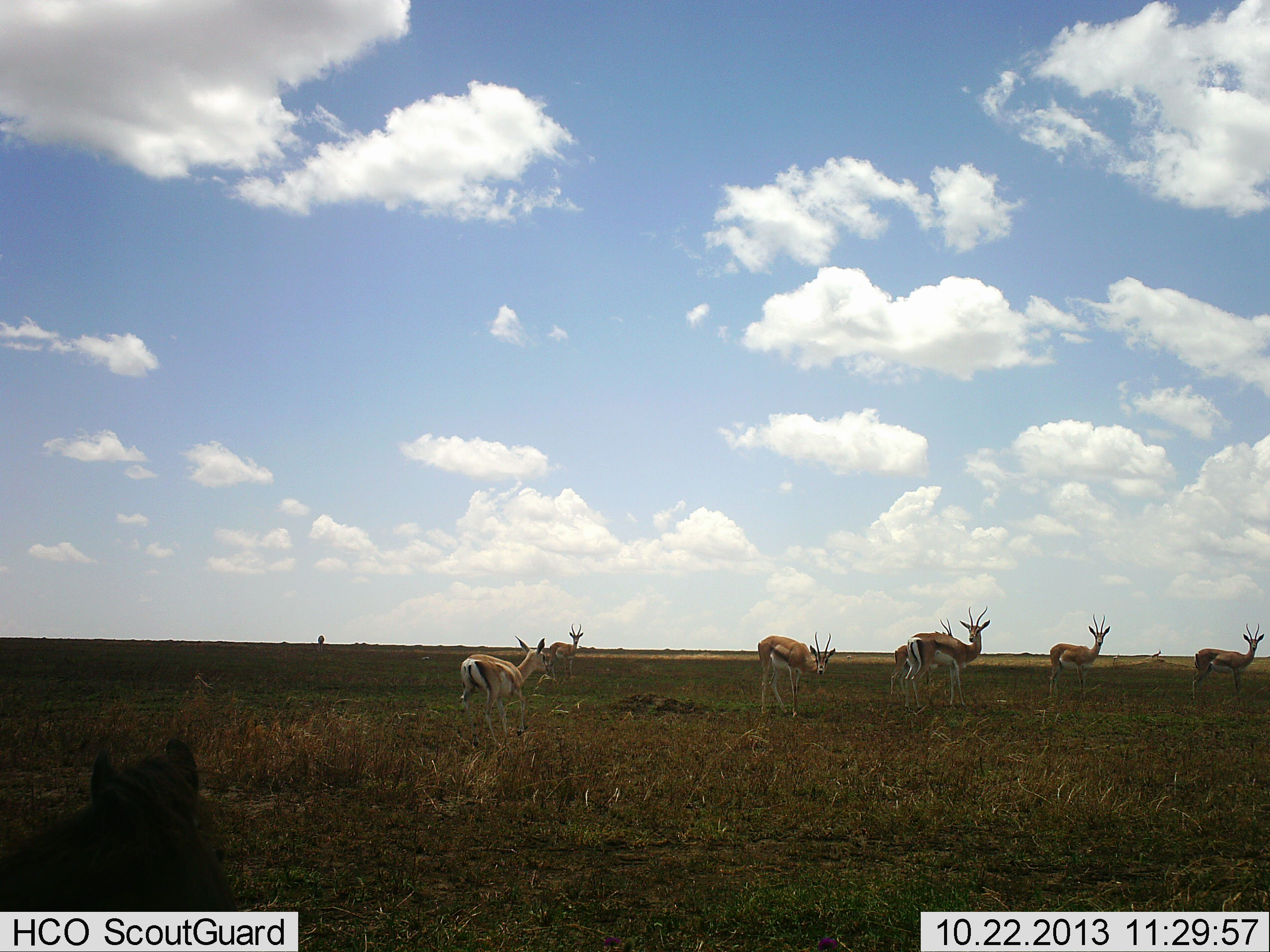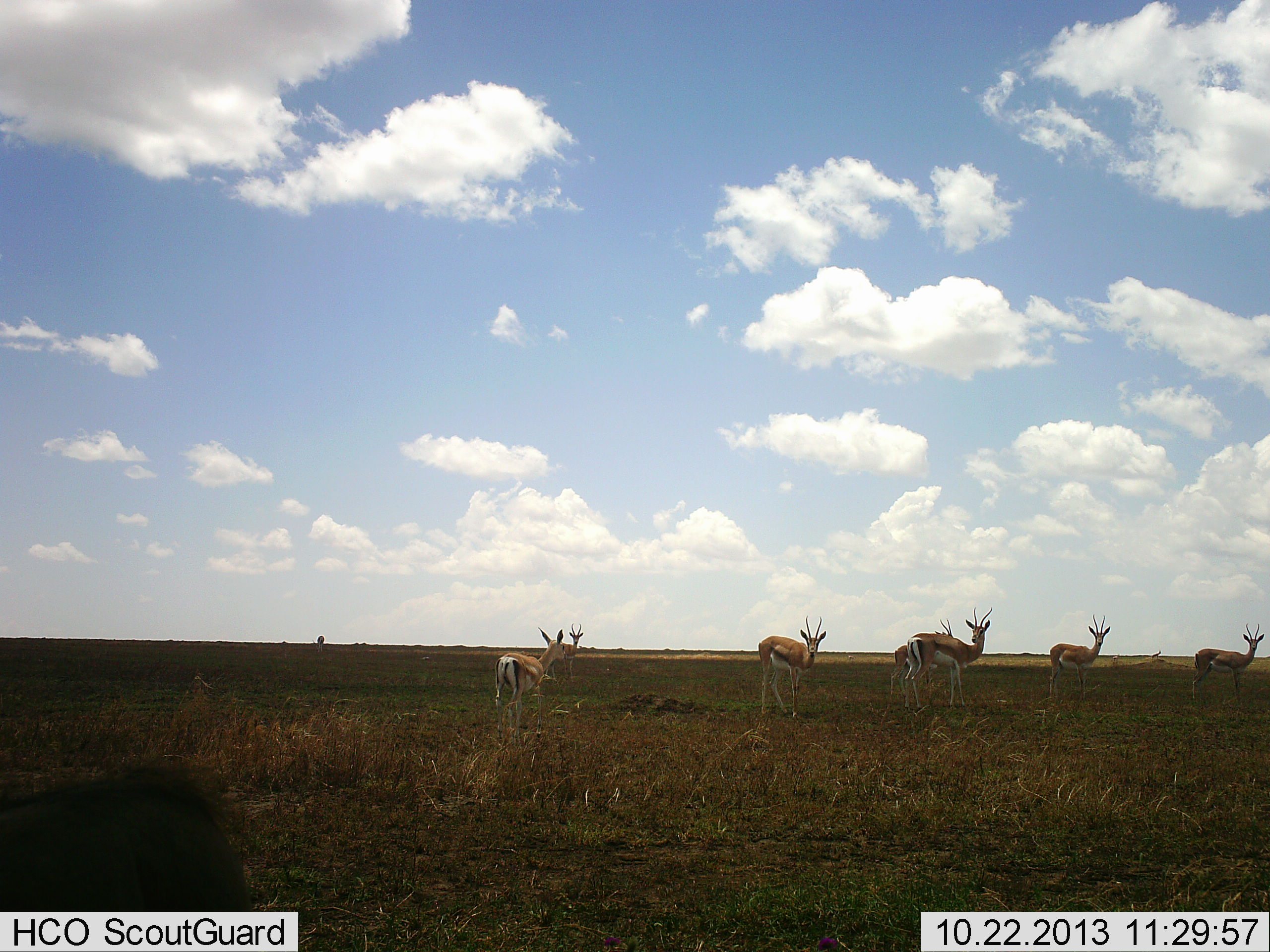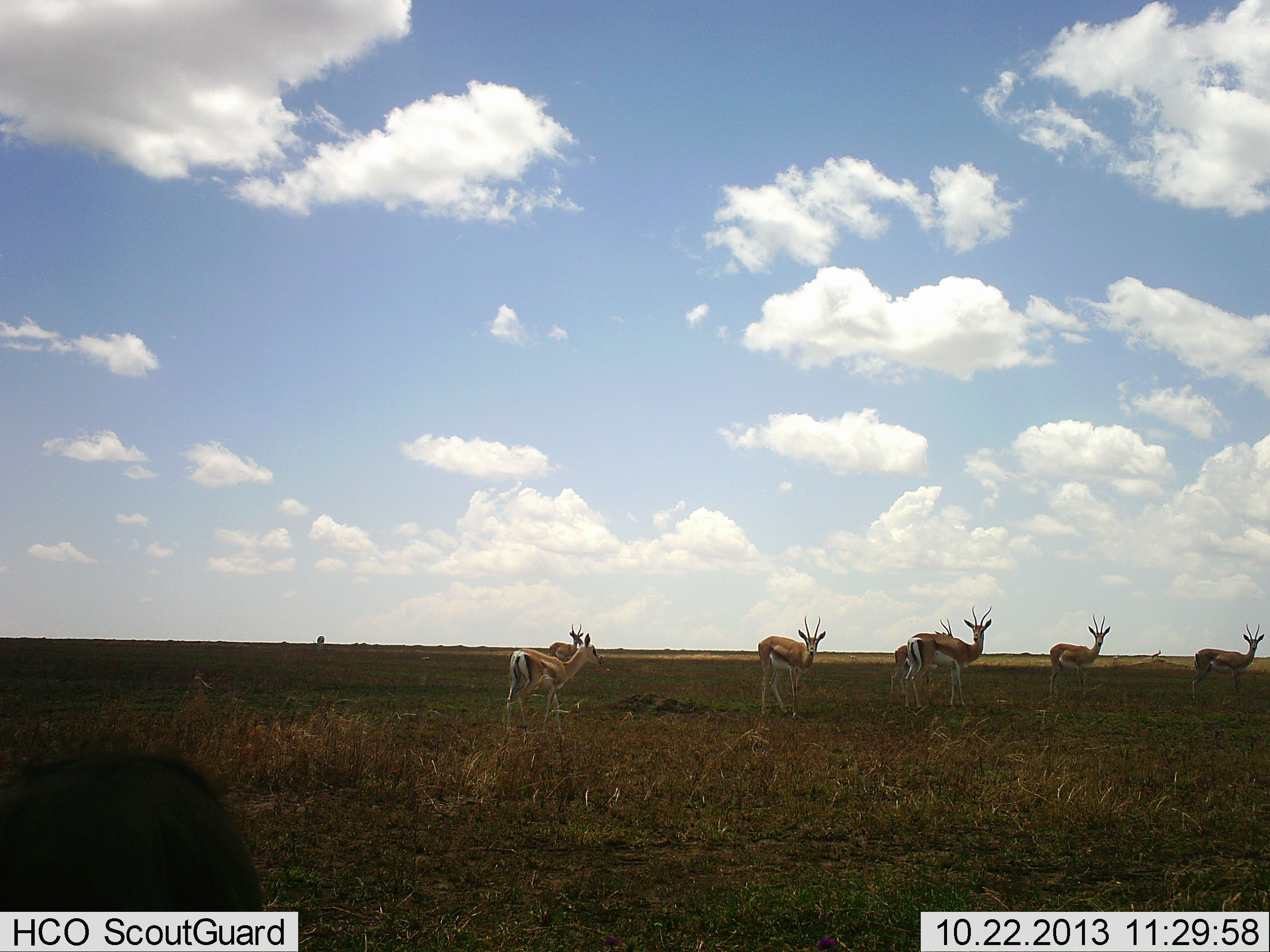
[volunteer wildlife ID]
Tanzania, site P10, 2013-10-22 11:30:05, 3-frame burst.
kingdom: Animalia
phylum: Chordata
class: Mammalia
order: Artiodactyla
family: Bovidae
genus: Nanger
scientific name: Nanger granti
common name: grant's gazelle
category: gazellegrants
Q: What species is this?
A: Gazellegrants (grant's gazelle) (Nanger granti).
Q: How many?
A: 7.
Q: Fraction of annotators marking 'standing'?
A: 100%.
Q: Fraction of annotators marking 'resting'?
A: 0%.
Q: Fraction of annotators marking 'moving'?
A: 80%.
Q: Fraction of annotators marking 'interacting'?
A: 10%.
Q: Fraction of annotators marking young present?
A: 0%.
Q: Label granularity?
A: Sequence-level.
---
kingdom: Animalia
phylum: Chordata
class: Mammalia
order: Artiodactyla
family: Bovidae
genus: Eudorcas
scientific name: Eudorcas thomsonii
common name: thomson's gazelle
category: gazellethomsons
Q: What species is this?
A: Gazellethomsons (thomson's gazelle) (Eudorcas thomsonii).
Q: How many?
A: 7.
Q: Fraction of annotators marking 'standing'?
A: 85%.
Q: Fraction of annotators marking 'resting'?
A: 0%.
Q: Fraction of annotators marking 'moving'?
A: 46%.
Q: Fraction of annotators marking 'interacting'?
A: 0%.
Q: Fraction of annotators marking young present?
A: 0%.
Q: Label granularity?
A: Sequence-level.